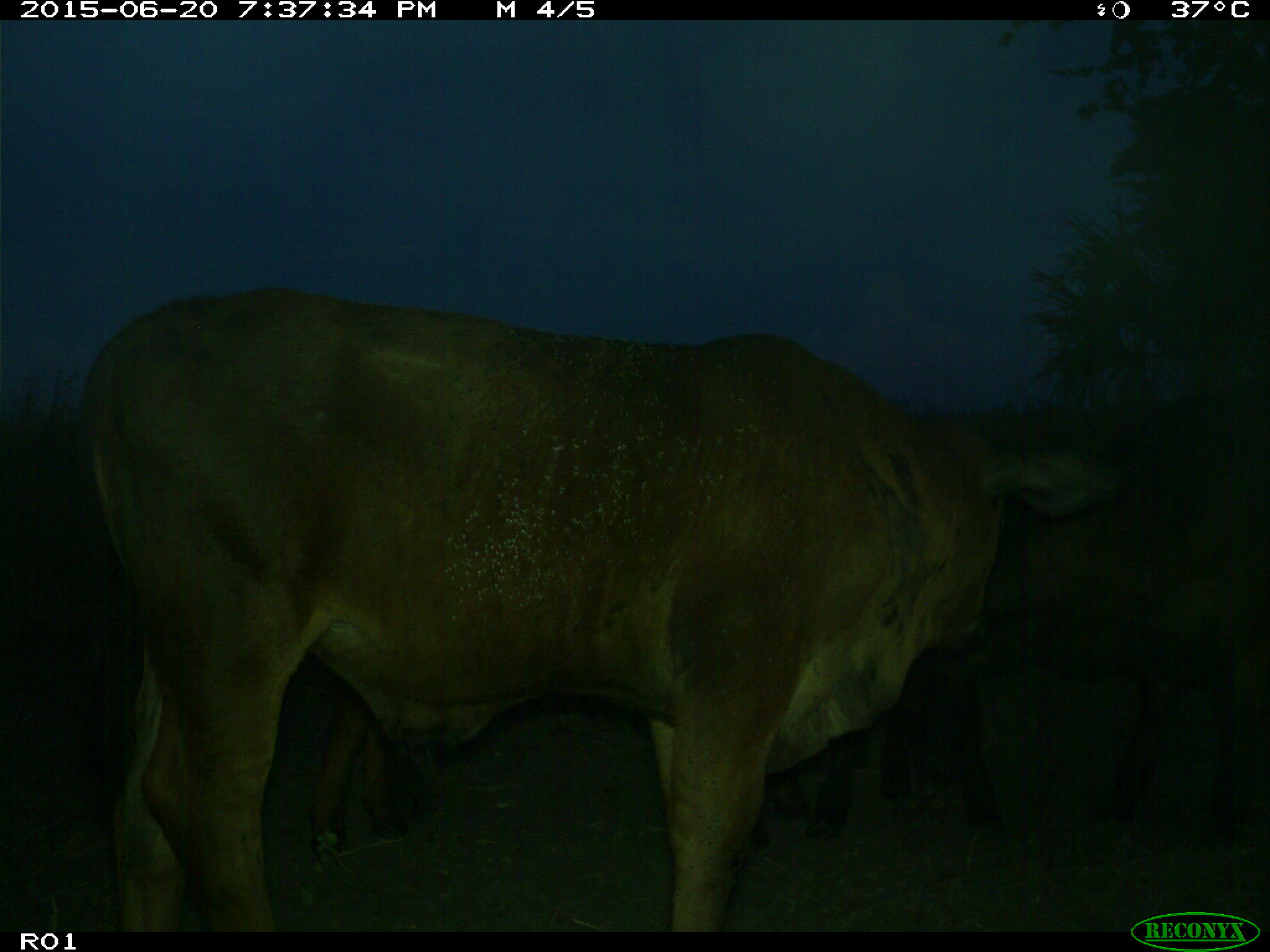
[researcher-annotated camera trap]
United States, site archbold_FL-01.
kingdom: Animalia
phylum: Chordata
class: Mammalia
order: Artiodactyla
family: Bovidae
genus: Bos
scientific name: Bos taurus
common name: domestic cow